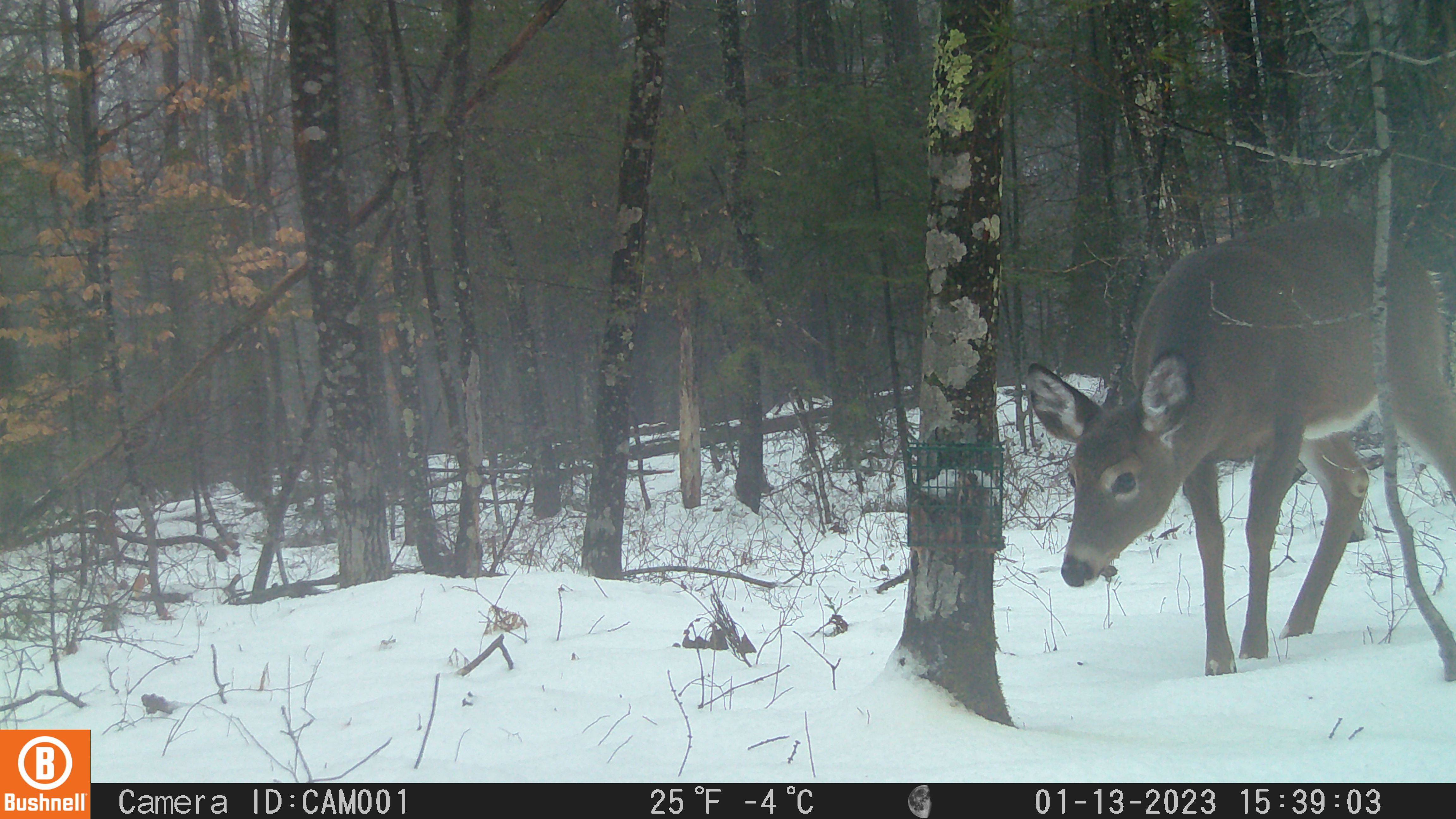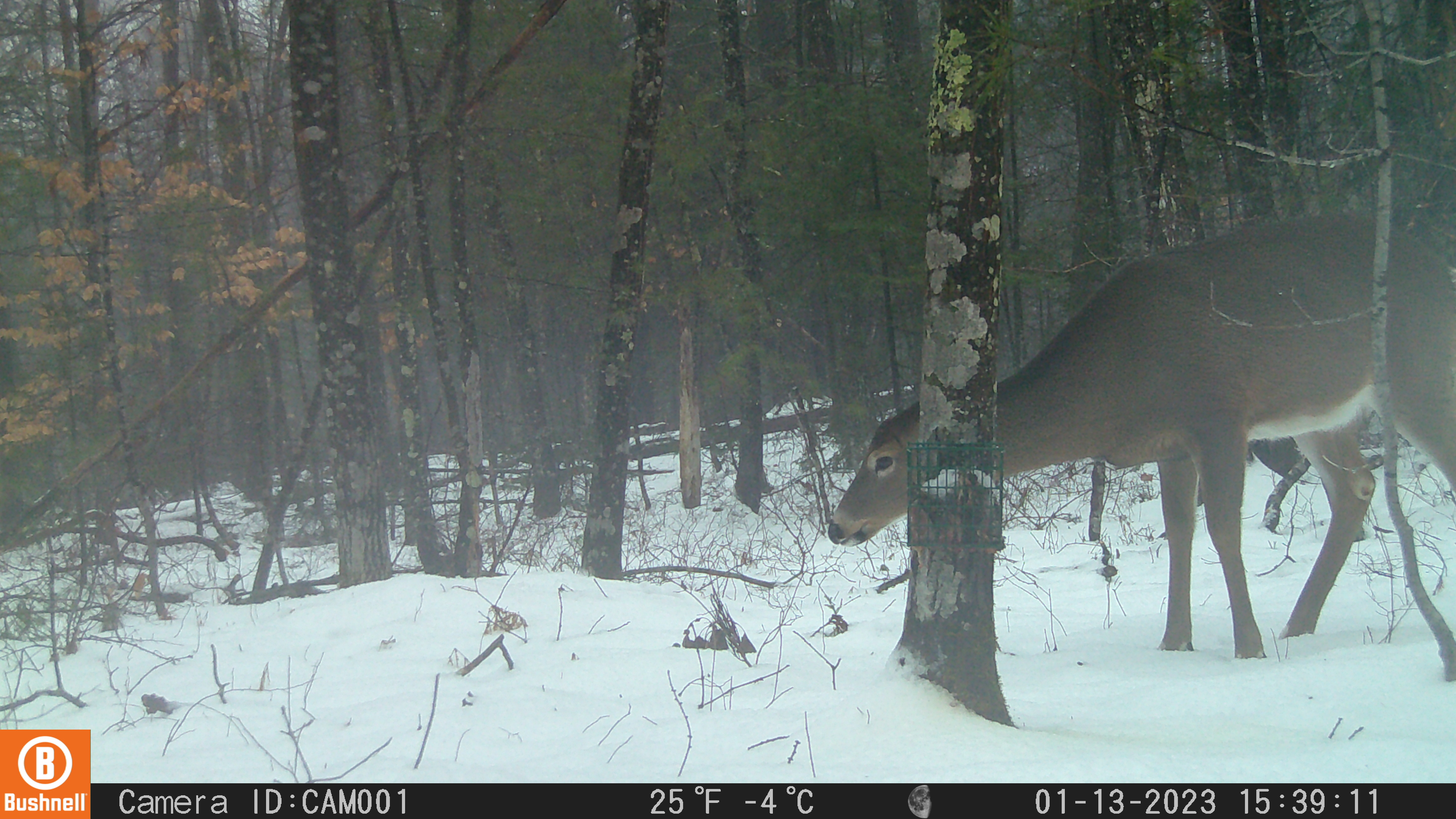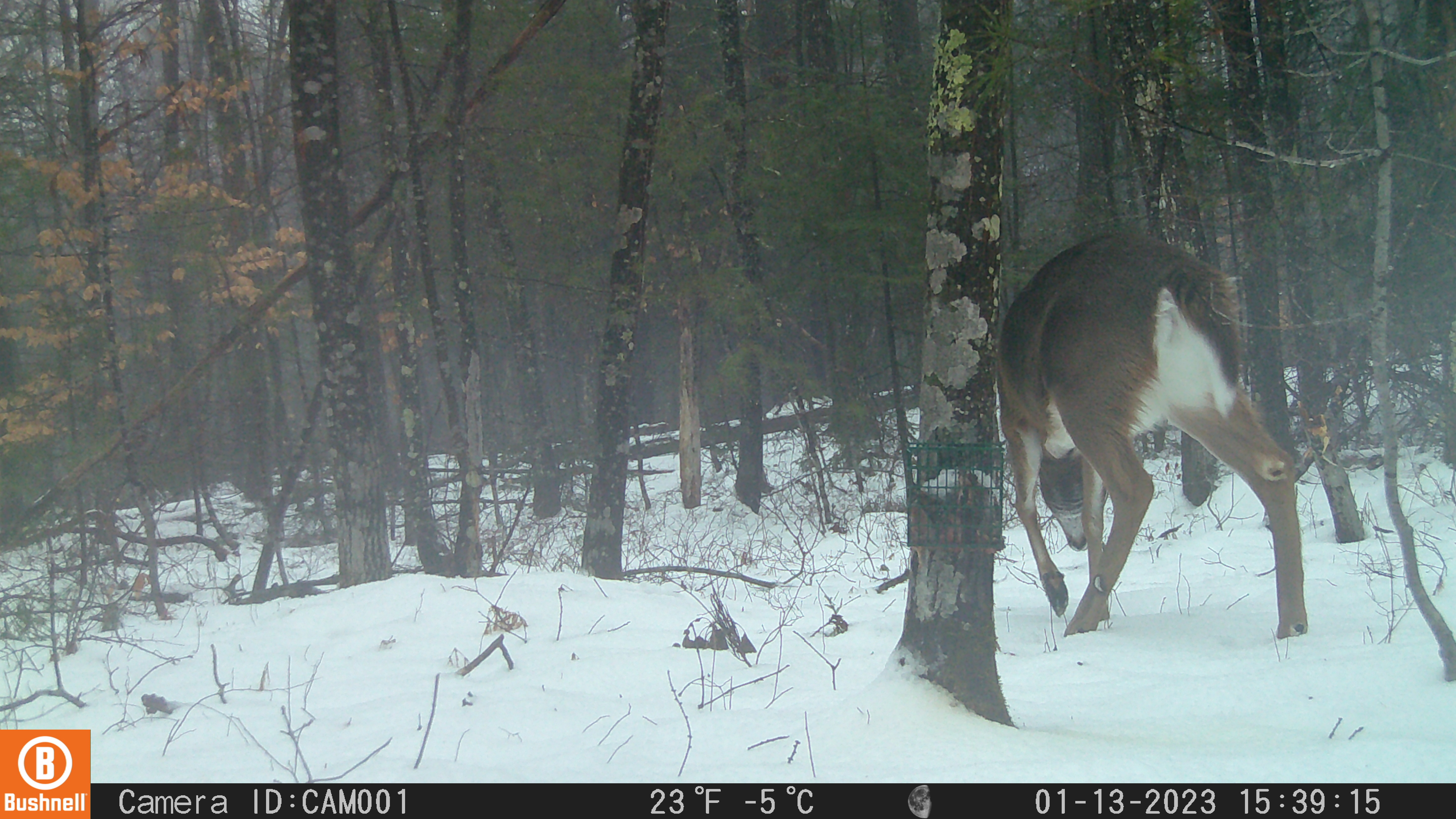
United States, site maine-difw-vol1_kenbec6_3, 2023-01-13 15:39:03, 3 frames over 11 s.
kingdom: Animalia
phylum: Chordata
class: Mammalia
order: Artiodactyla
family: Cervidae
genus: Odocoileus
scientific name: Odocoileus virginianus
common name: white-tailed deer